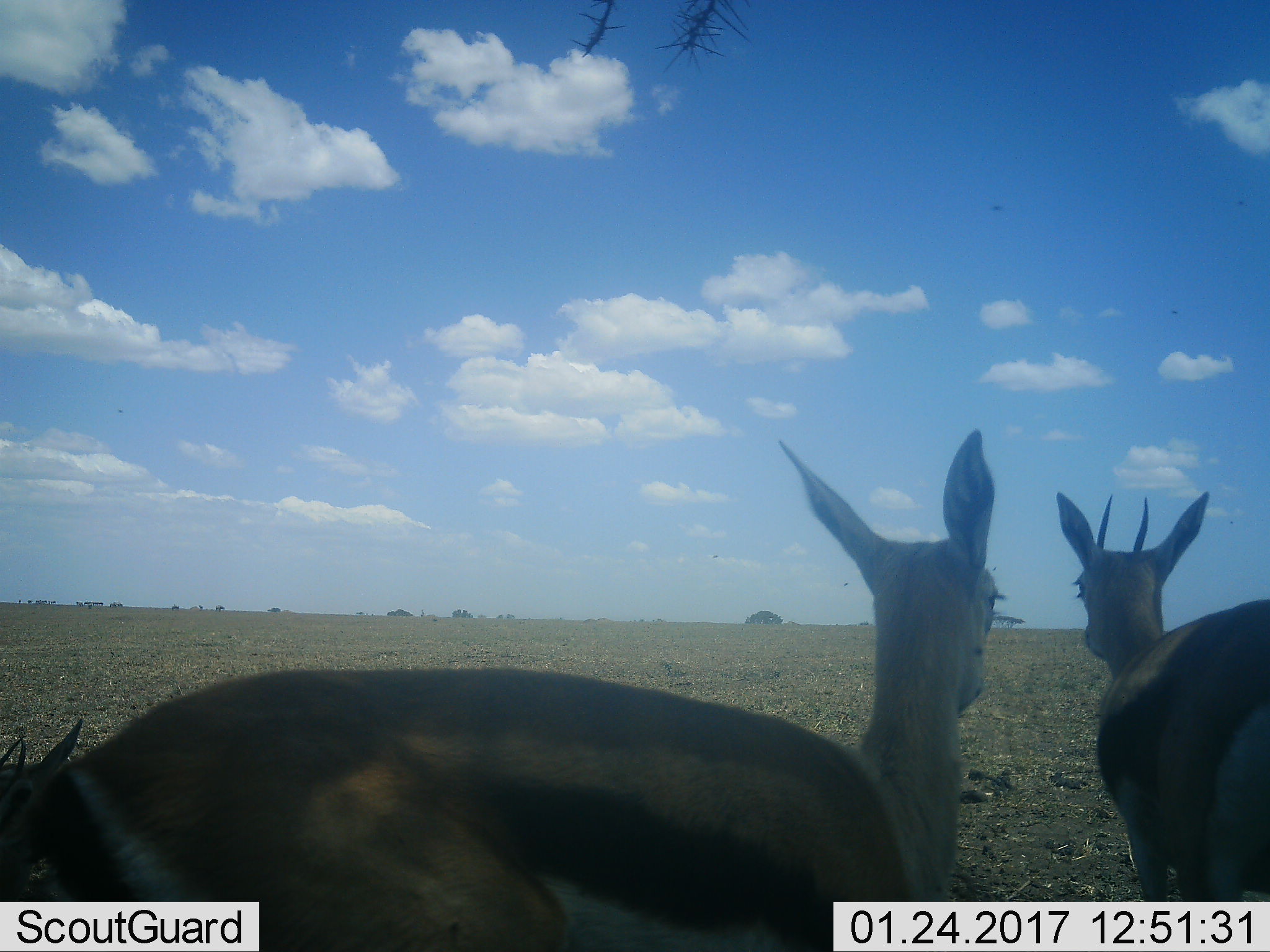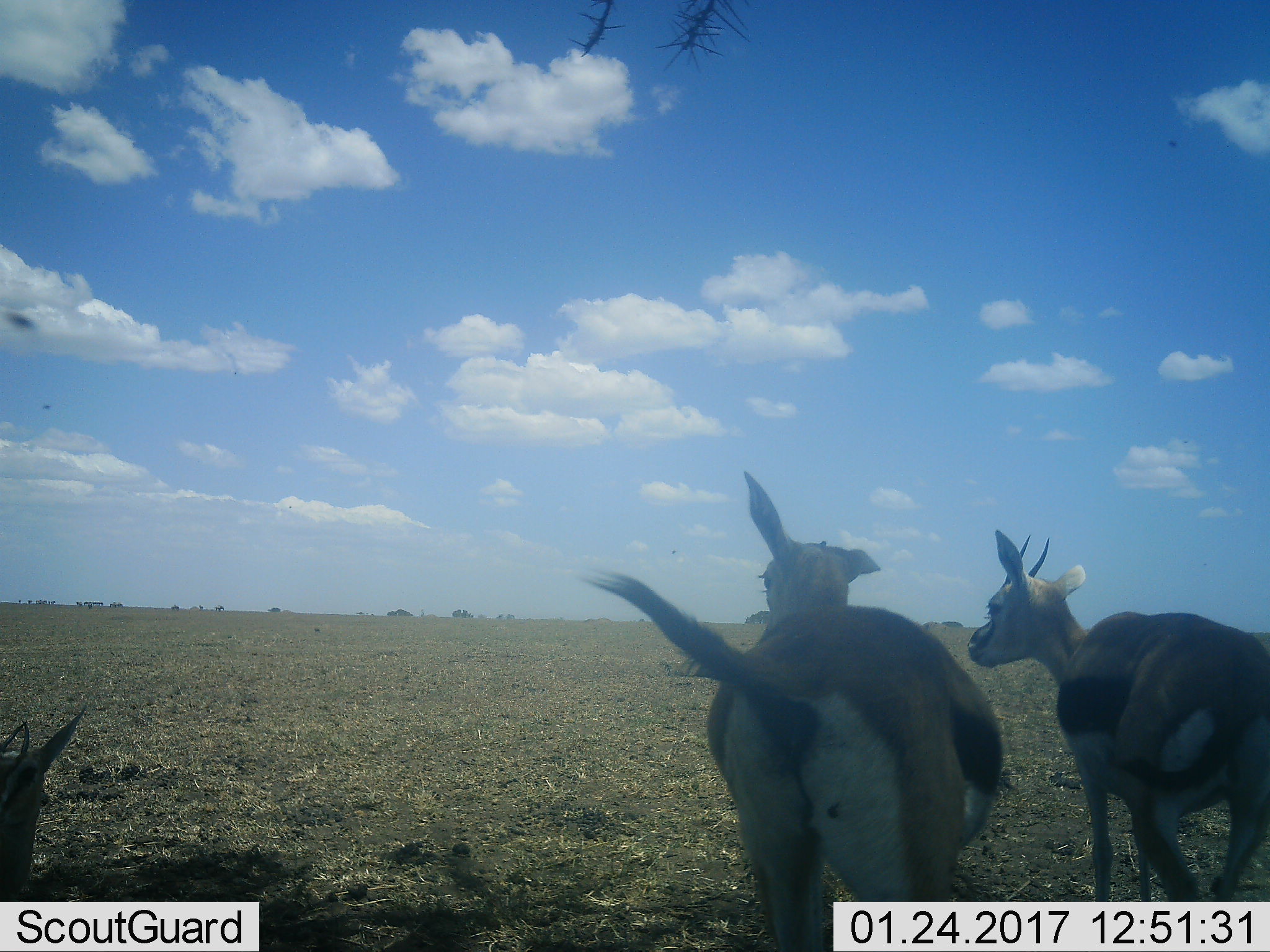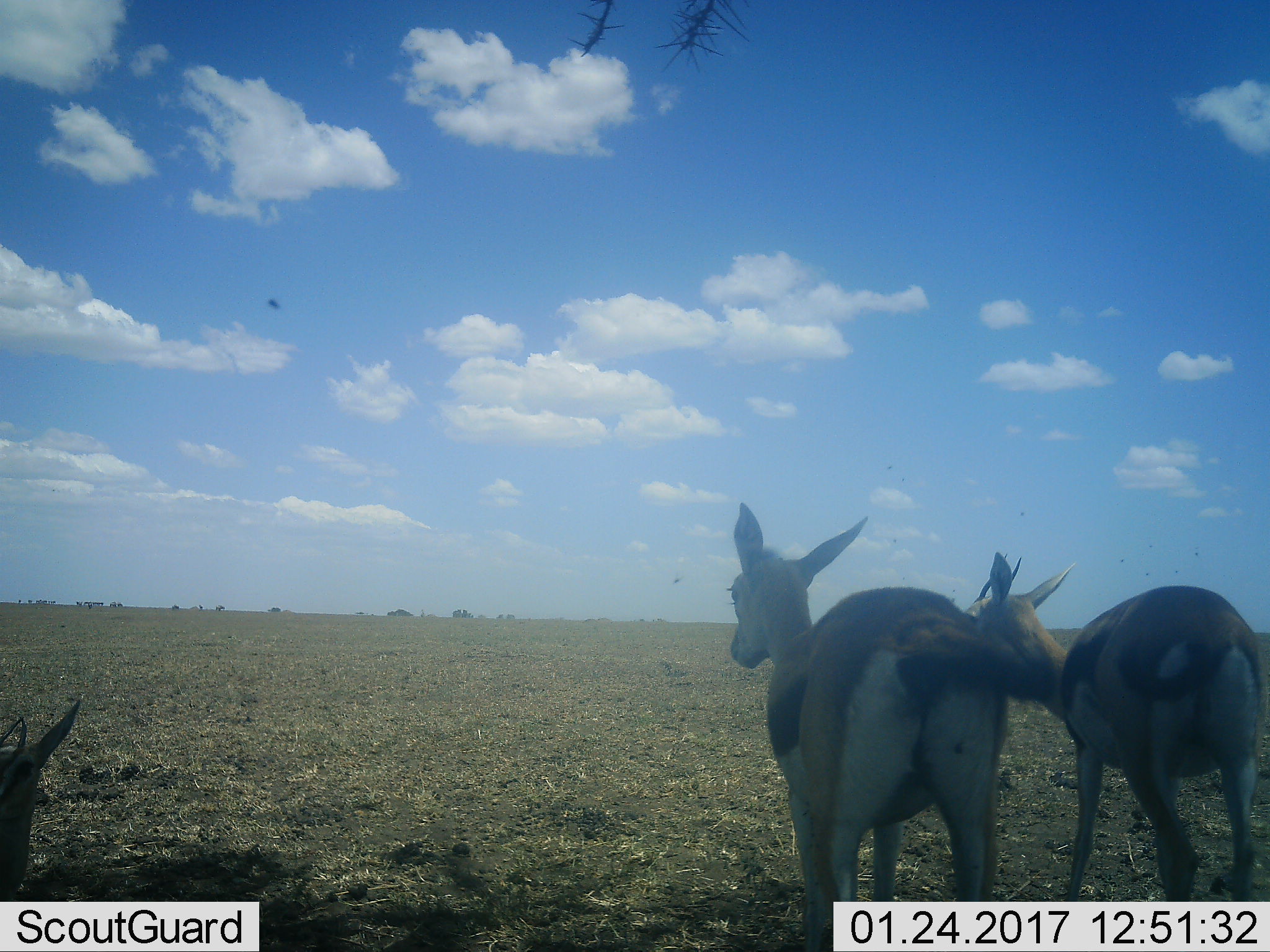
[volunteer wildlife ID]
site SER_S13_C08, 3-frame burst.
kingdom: Animalia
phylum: Chordata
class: Mammalia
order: Artiodactyla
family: Bovidae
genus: Eudorcas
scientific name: Eudorcas thomsonii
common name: thomson's gazelle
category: gazellethomsons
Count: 3.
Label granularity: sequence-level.